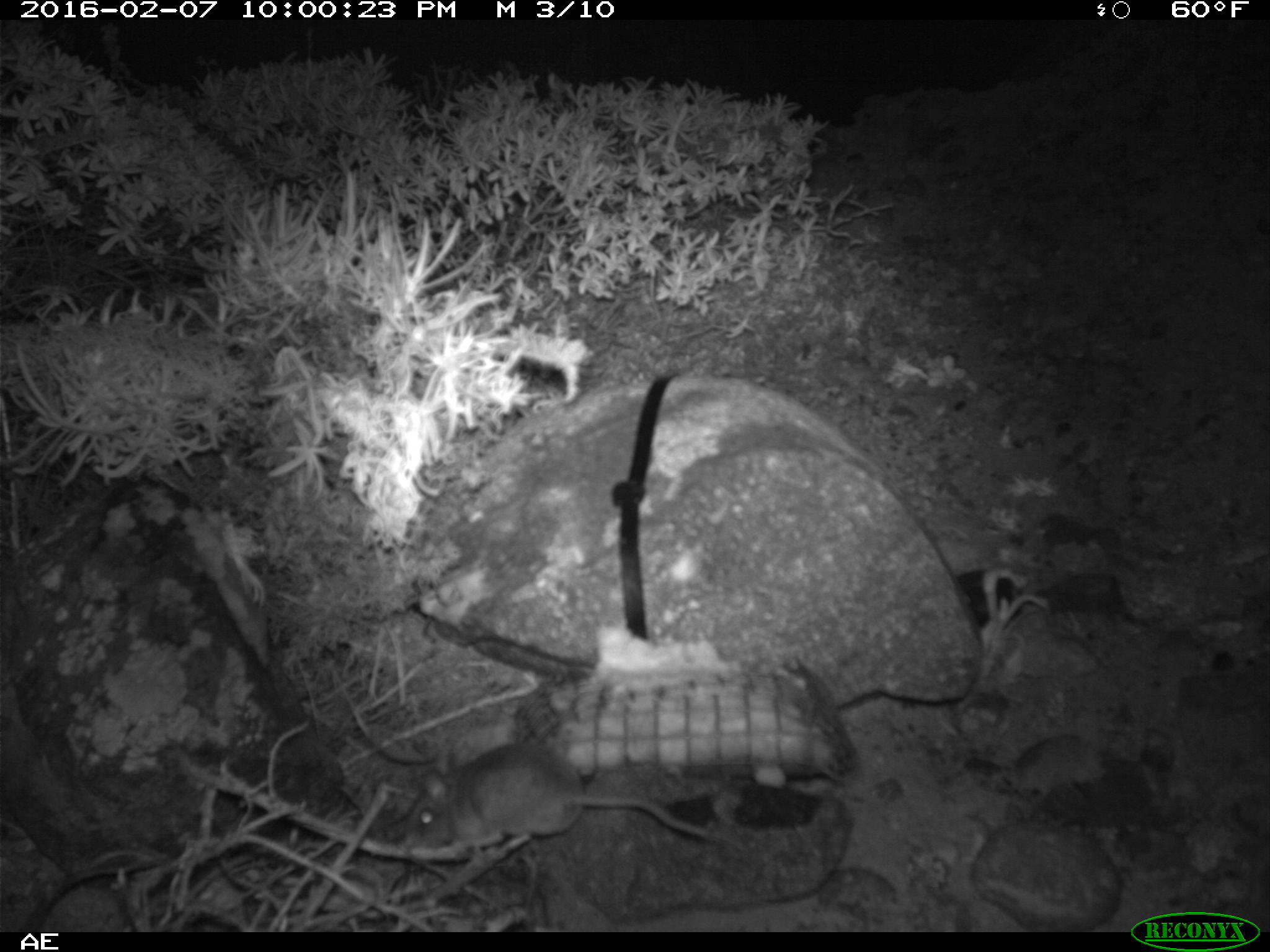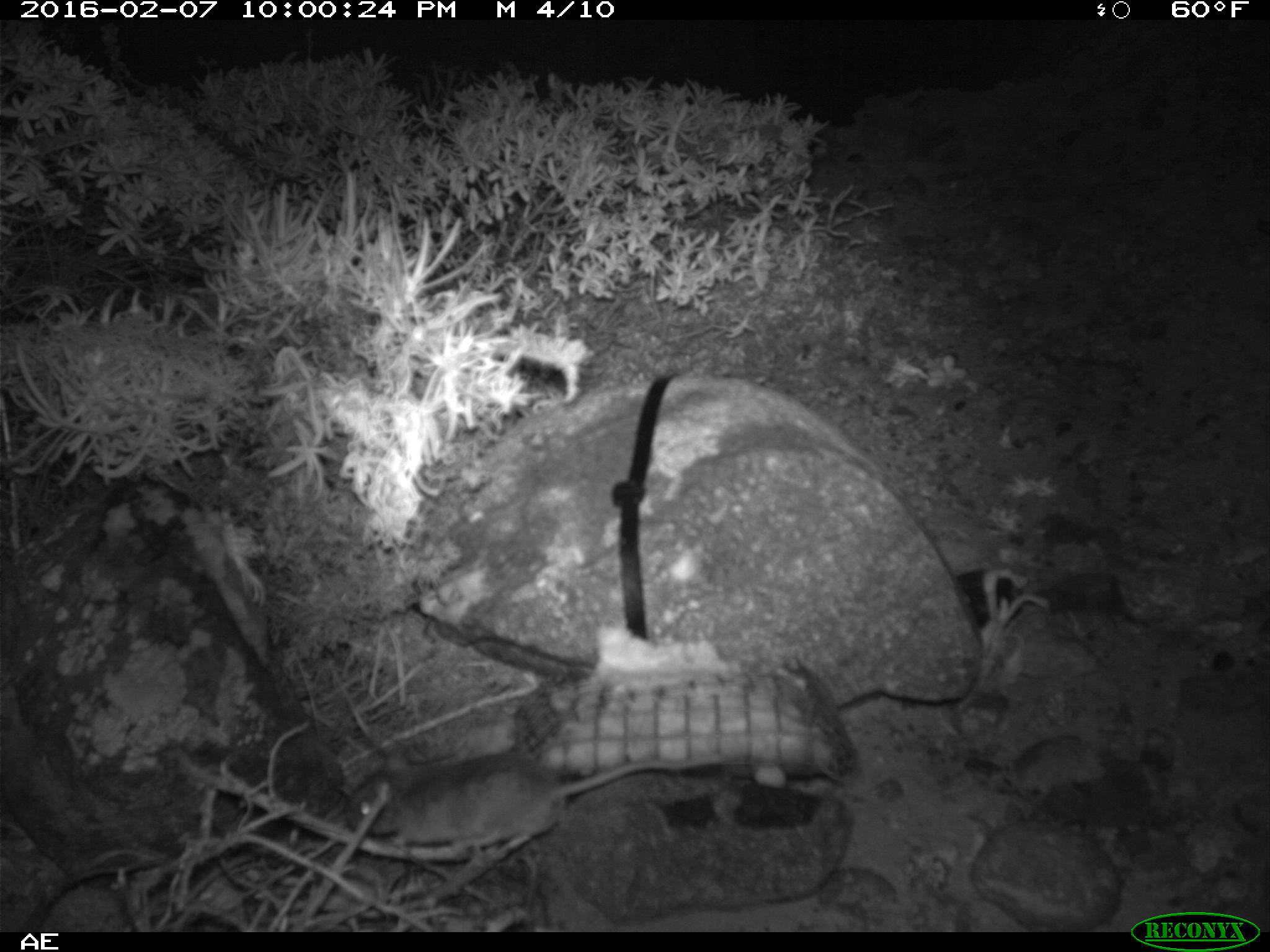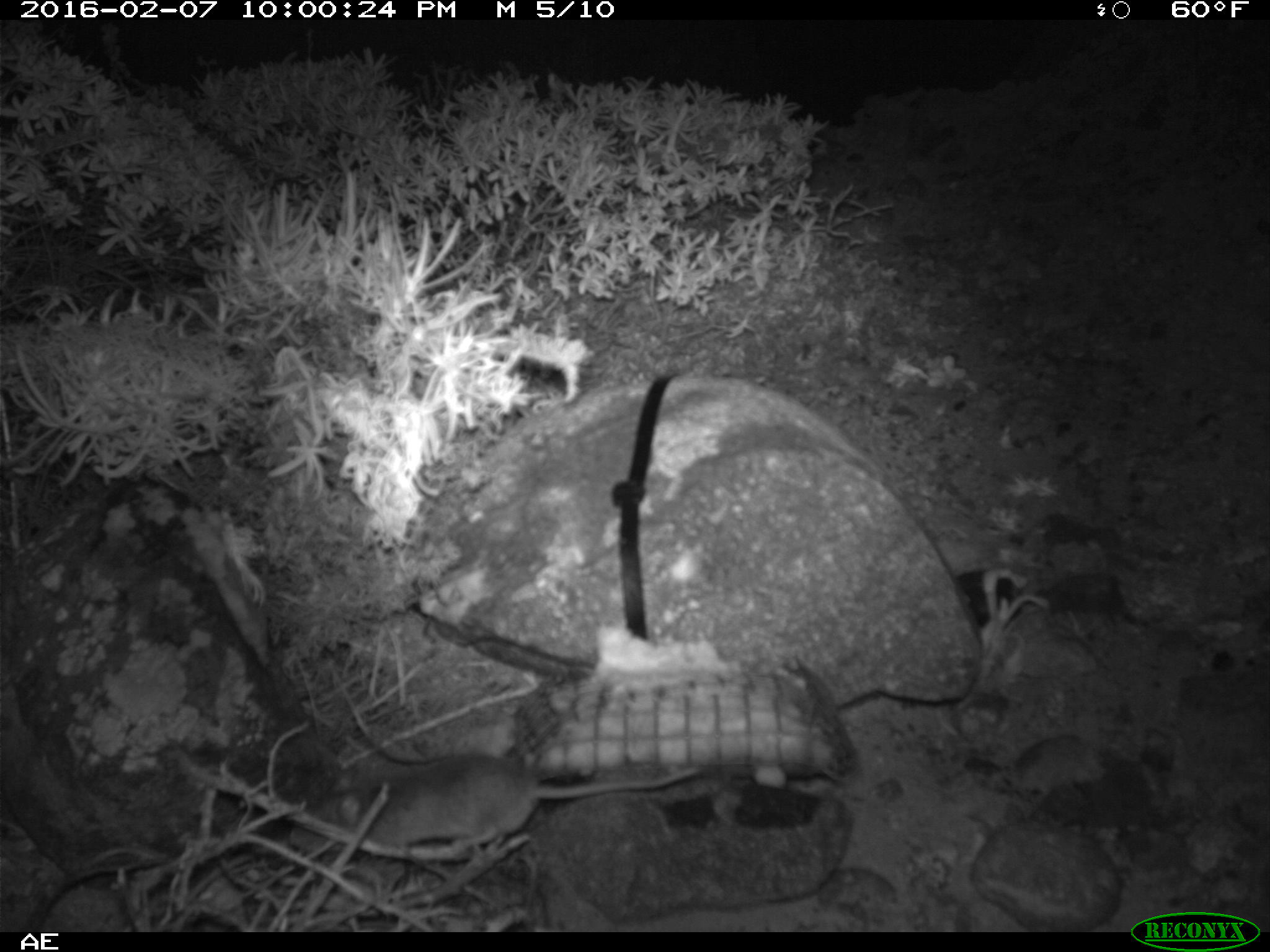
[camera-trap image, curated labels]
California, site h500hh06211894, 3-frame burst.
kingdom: Animalia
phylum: Chordata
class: Mammalia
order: Rodentia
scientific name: Rodentia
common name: rodent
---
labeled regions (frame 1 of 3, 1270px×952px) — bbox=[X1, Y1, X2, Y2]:
rodent: bbox=[404, 741, 707, 850]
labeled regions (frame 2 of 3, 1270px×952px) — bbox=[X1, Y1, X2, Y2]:
rodent: bbox=[347, 750, 727, 849]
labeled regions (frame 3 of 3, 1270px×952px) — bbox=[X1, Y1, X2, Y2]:
rodent: bbox=[334, 764, 701, 853]